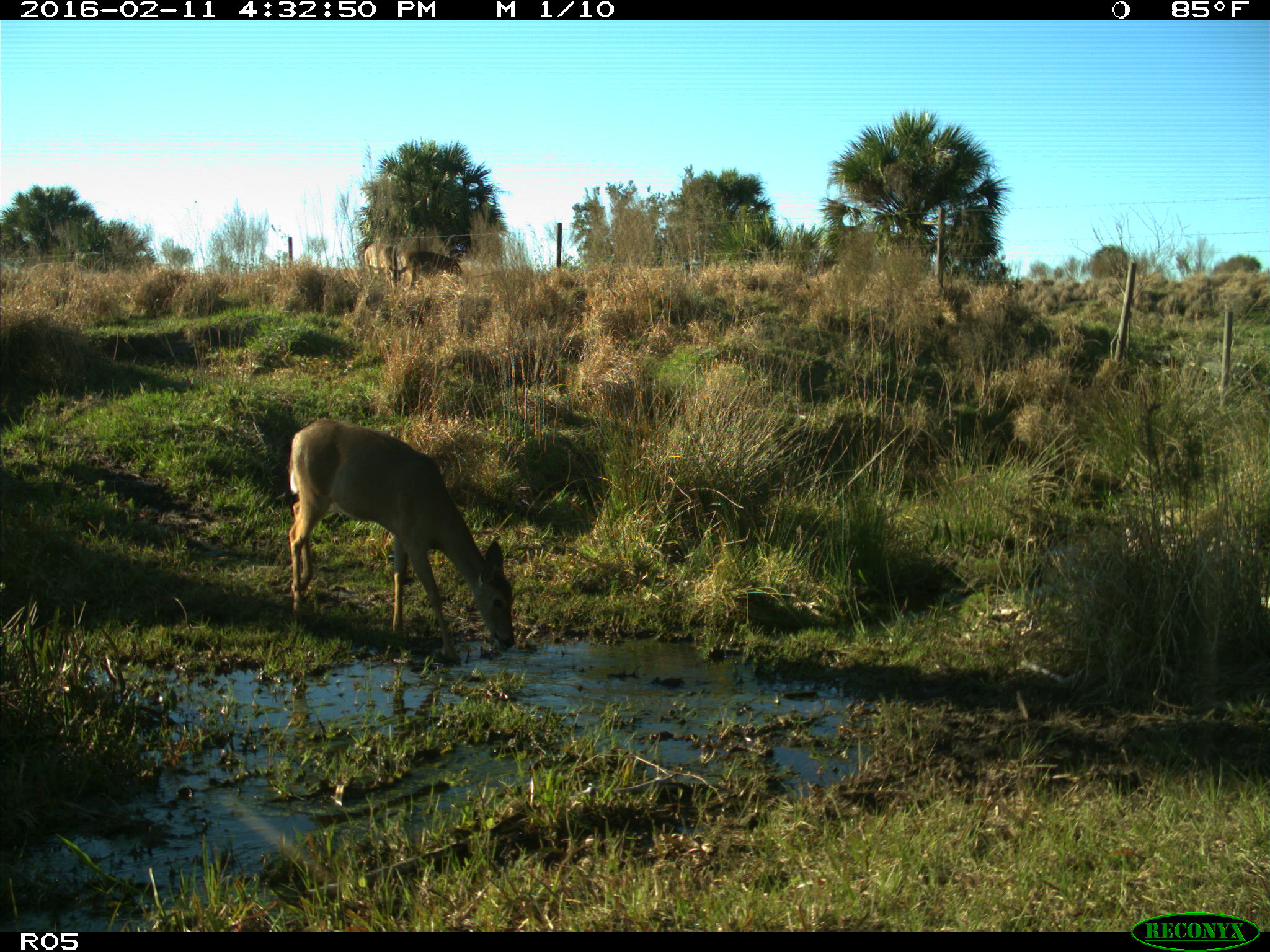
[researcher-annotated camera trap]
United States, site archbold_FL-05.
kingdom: Animalia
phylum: Chordata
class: Mammalia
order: Artiodactyla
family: Cervidae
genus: Odocoileus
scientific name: Odocoileus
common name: deer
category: unidentified deer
Unidentified deer (deer) (Odocoileus).